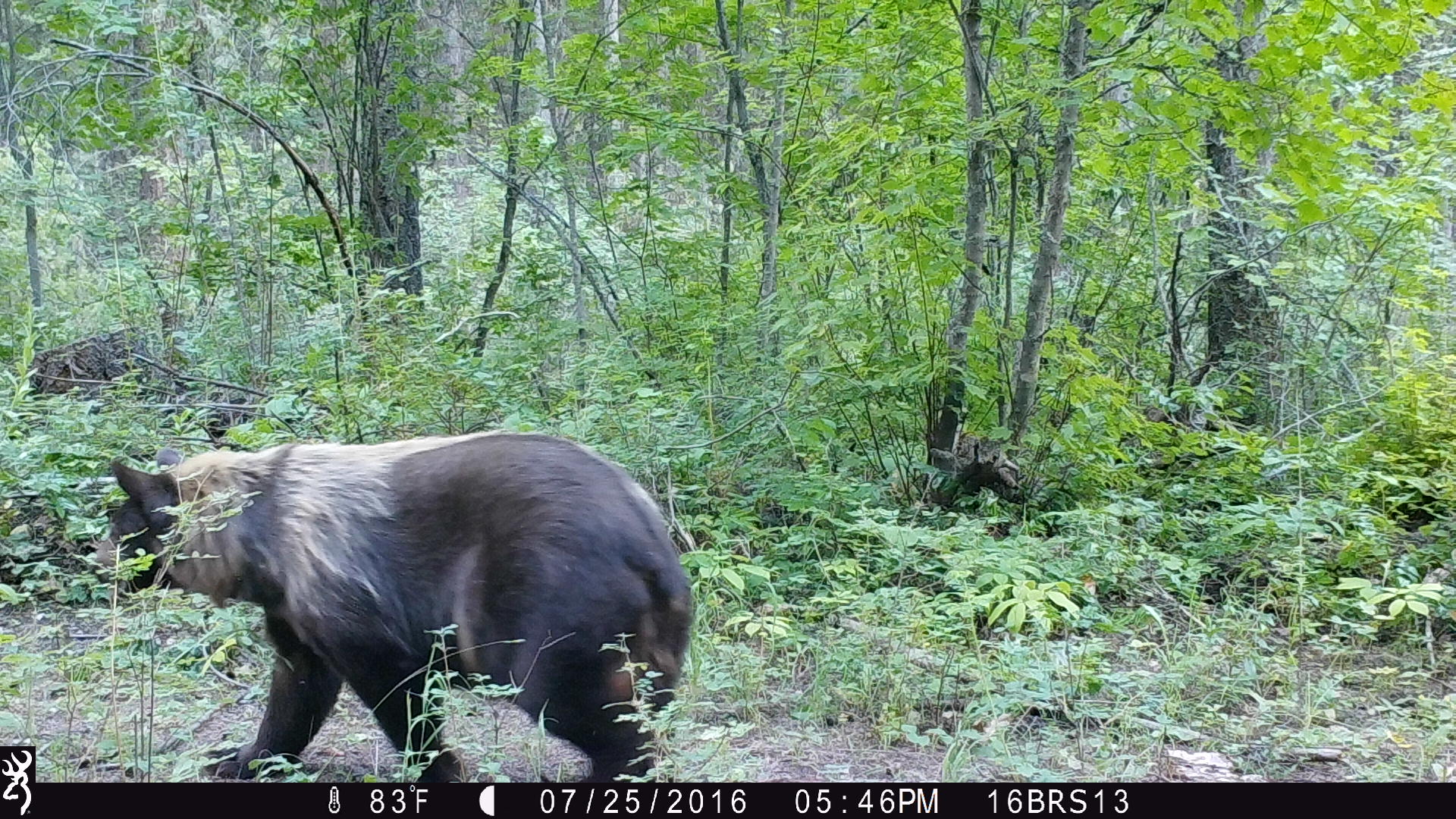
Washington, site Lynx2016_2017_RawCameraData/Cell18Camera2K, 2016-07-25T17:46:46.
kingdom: Animalia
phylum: Chordata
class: Mammalia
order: Carnivora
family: Ursidae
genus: Ursus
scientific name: Ursus americanus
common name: american black bear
Ursus americanus (american black bear). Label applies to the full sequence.